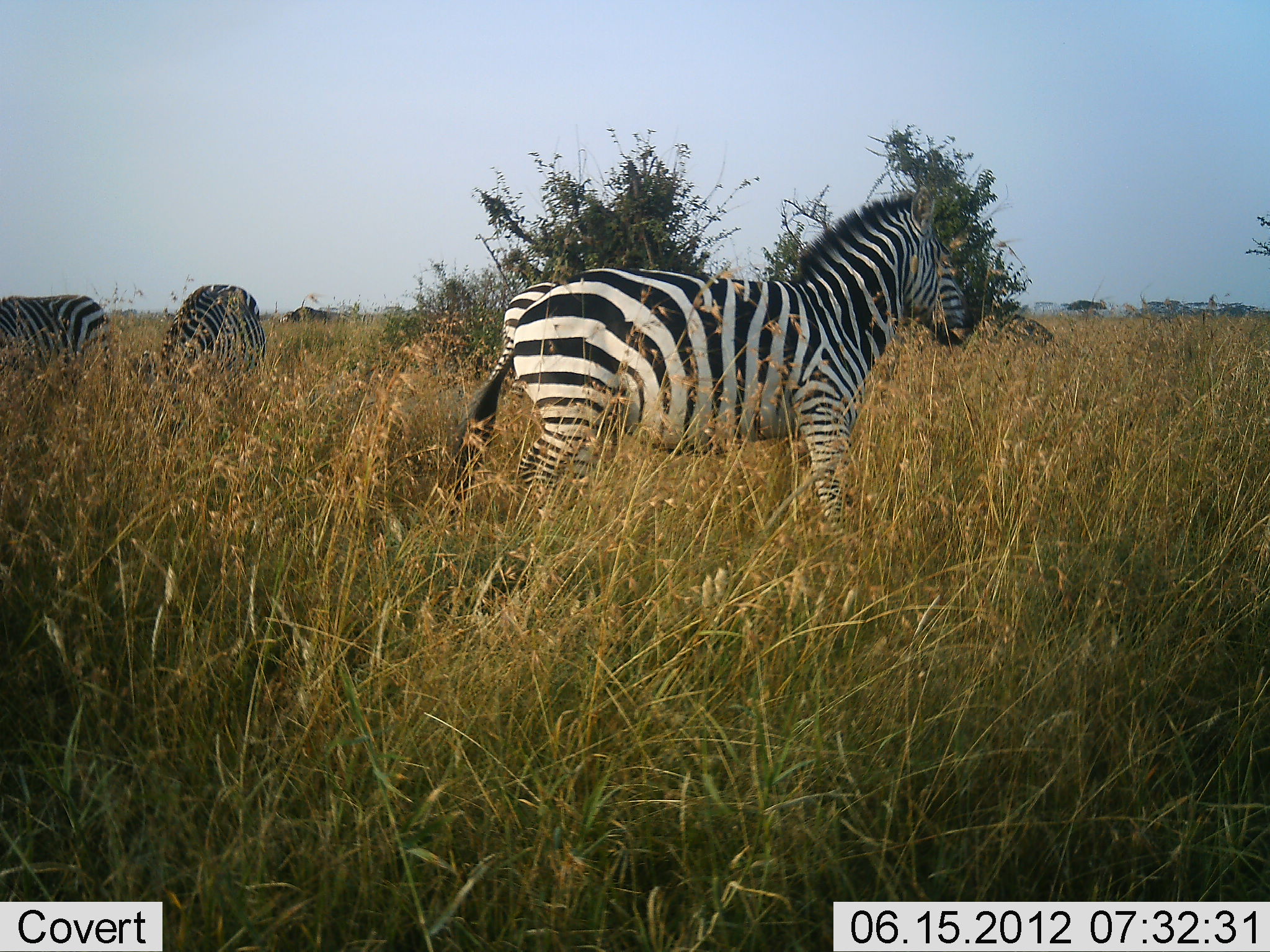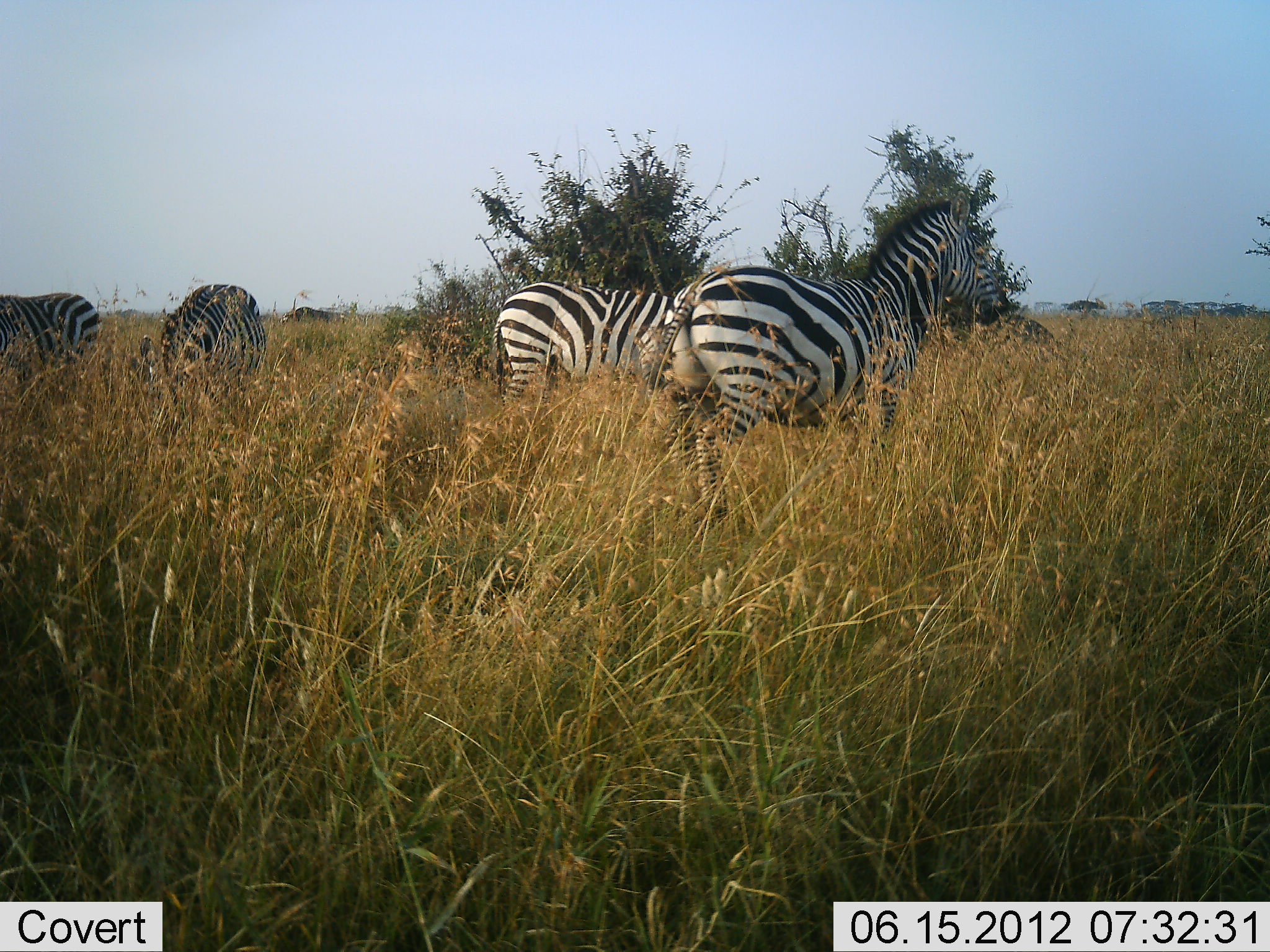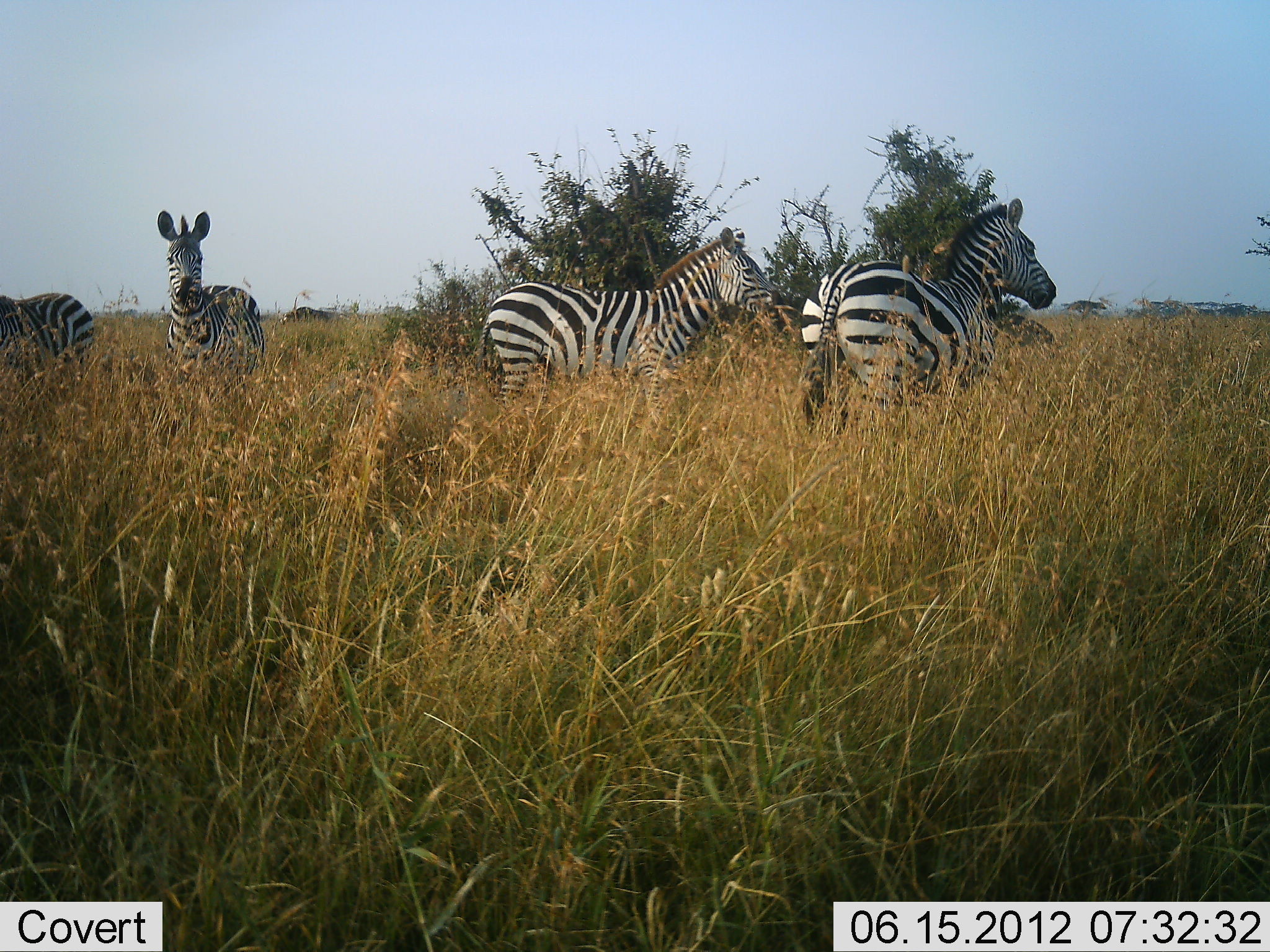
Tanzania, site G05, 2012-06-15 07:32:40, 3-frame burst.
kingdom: Animalia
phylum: Chordata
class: Mammalia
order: Perissodactyla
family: Equidae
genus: Equus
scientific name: Equus quagga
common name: plains zebra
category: zebra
Zebra (plains zebra) (Equus quagga), count 4. Behavior (volunteer vote fractions): standing 70%, resting 0%, moving 60%, interacting 0%. Young present (vote fraction): 0%. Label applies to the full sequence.